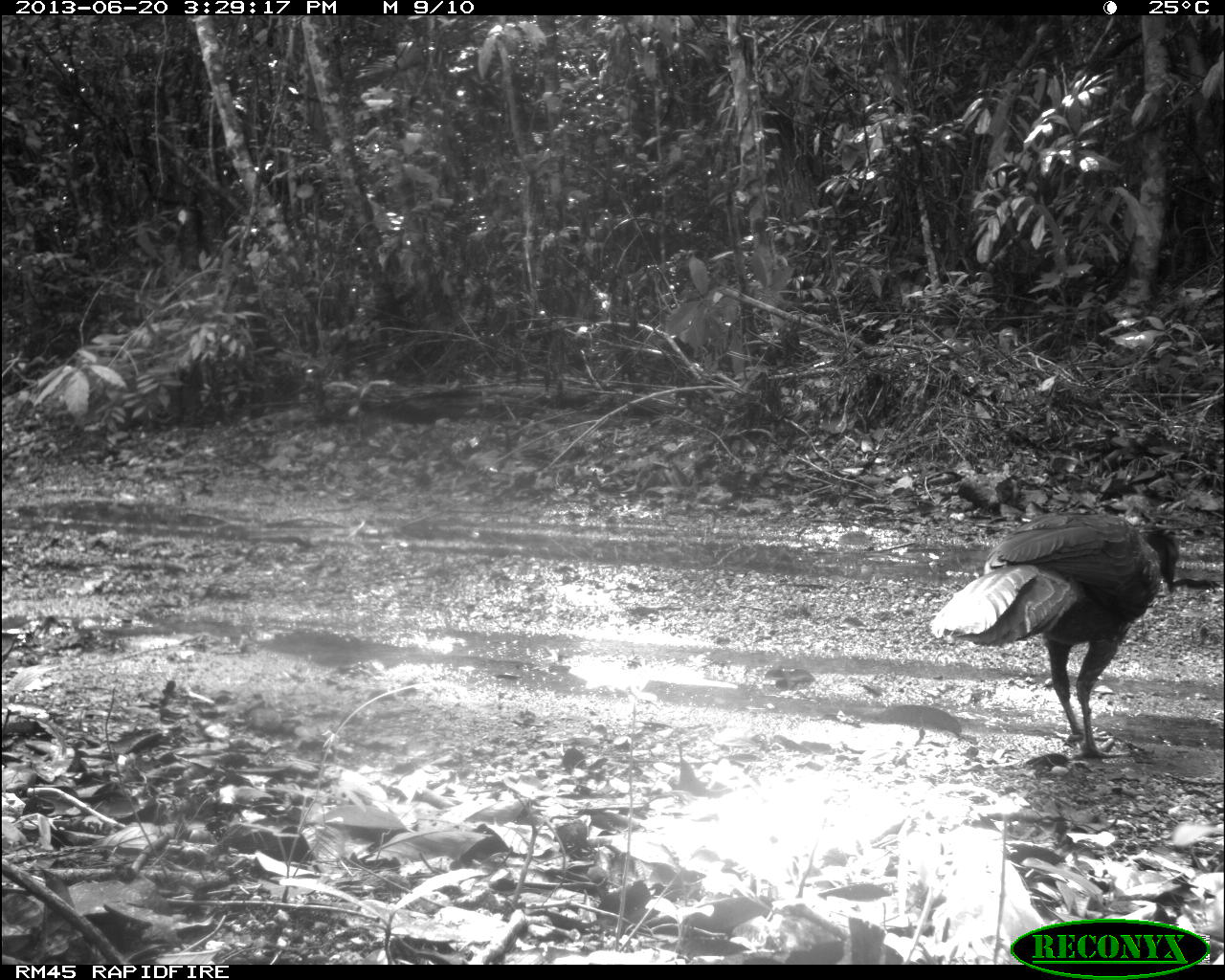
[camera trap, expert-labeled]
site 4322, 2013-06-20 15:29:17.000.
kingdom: Animalia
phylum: Chordata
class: Aves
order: Galliformes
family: Cracidae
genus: Penelope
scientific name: Penelope purpurascens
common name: crested guan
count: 1